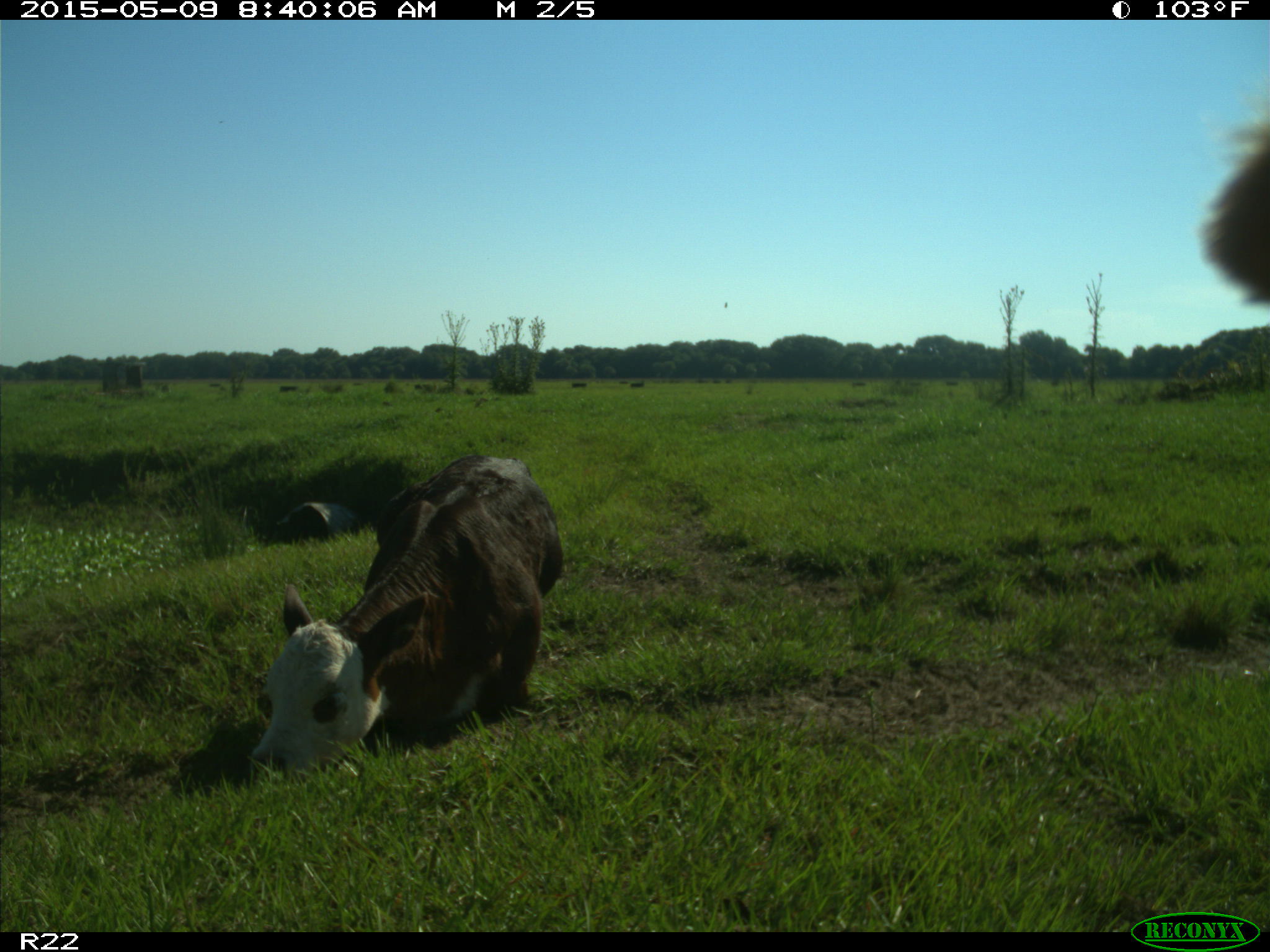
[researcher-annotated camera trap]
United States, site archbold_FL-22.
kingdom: Animalia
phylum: Chordata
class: Mammalia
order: Artiodactyla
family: Bovidae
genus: Bos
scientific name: Bos taurus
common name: domestic cow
Bos taurus (domestic cow).